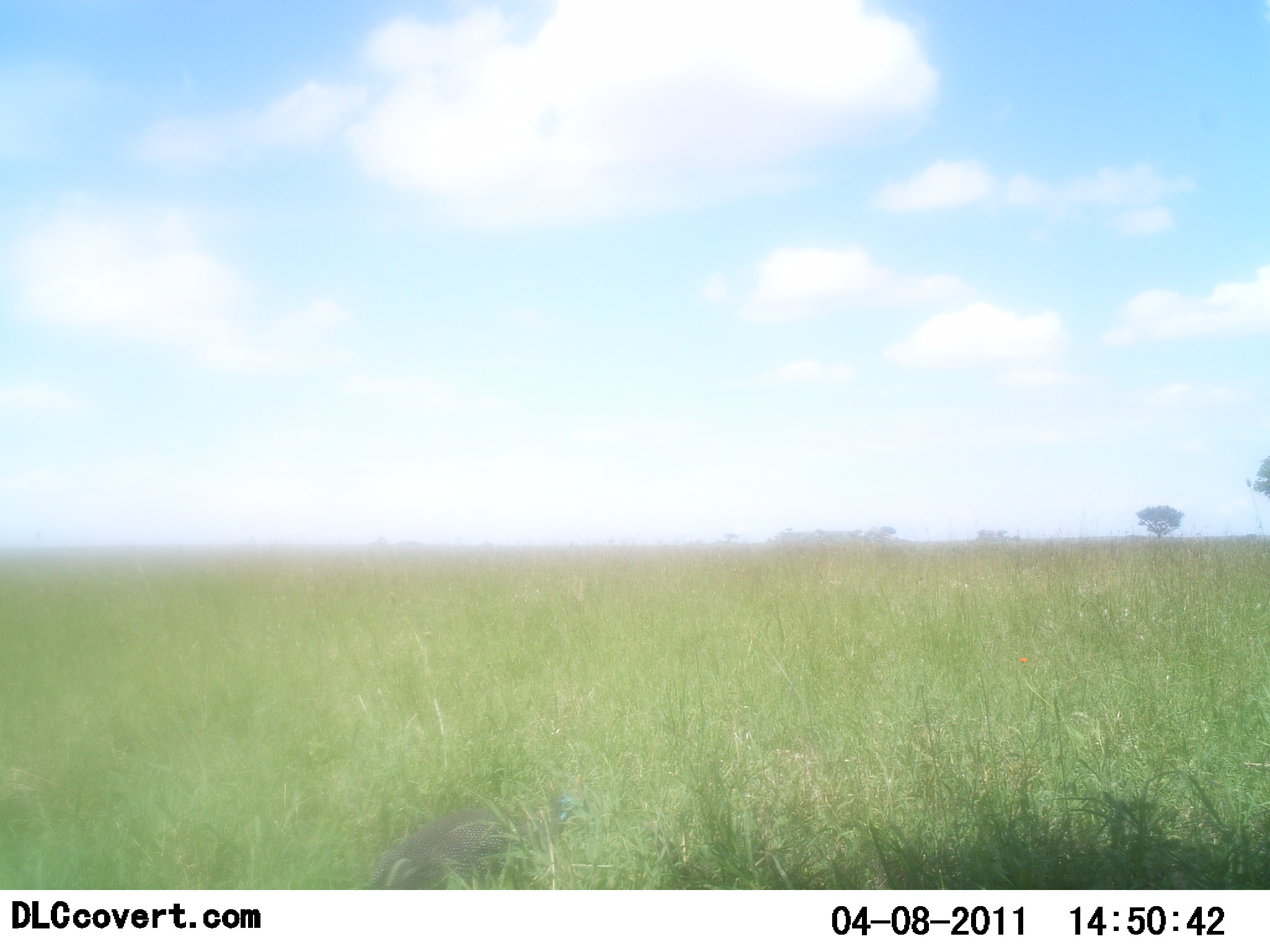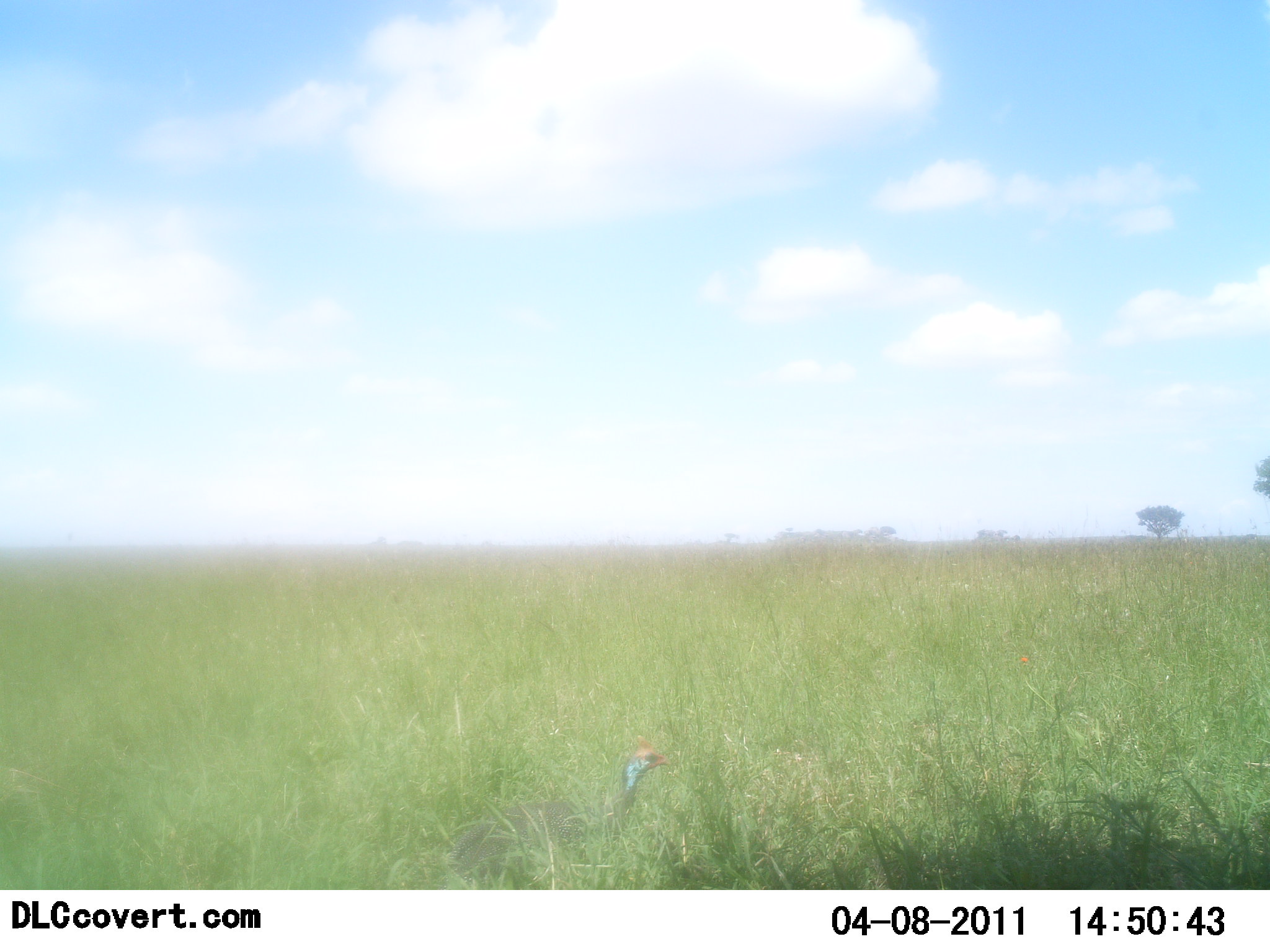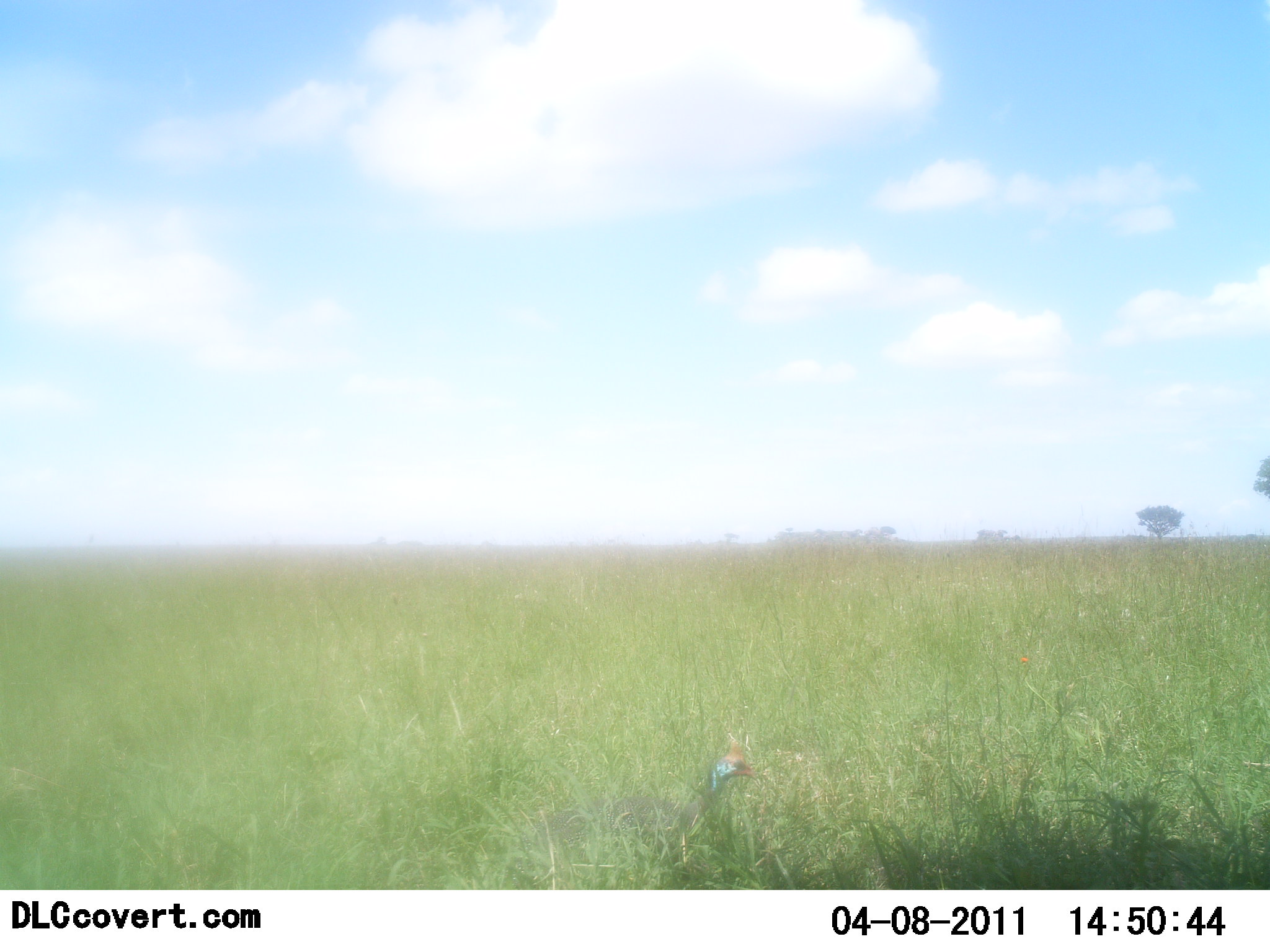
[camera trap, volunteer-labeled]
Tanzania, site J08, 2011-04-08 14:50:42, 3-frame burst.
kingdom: Animalia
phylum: Chordata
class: Aves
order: Galliformes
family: Numididae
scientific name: Numididae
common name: guinea fowl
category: guineafowl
Guineafowl (guinea fowl) (Numididae), count 1. Behavior (volunteer vote fractions): standing 0%, resting 0%, moving 100%, interacting 0%. Young present (vote fraction): 0%. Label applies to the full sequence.